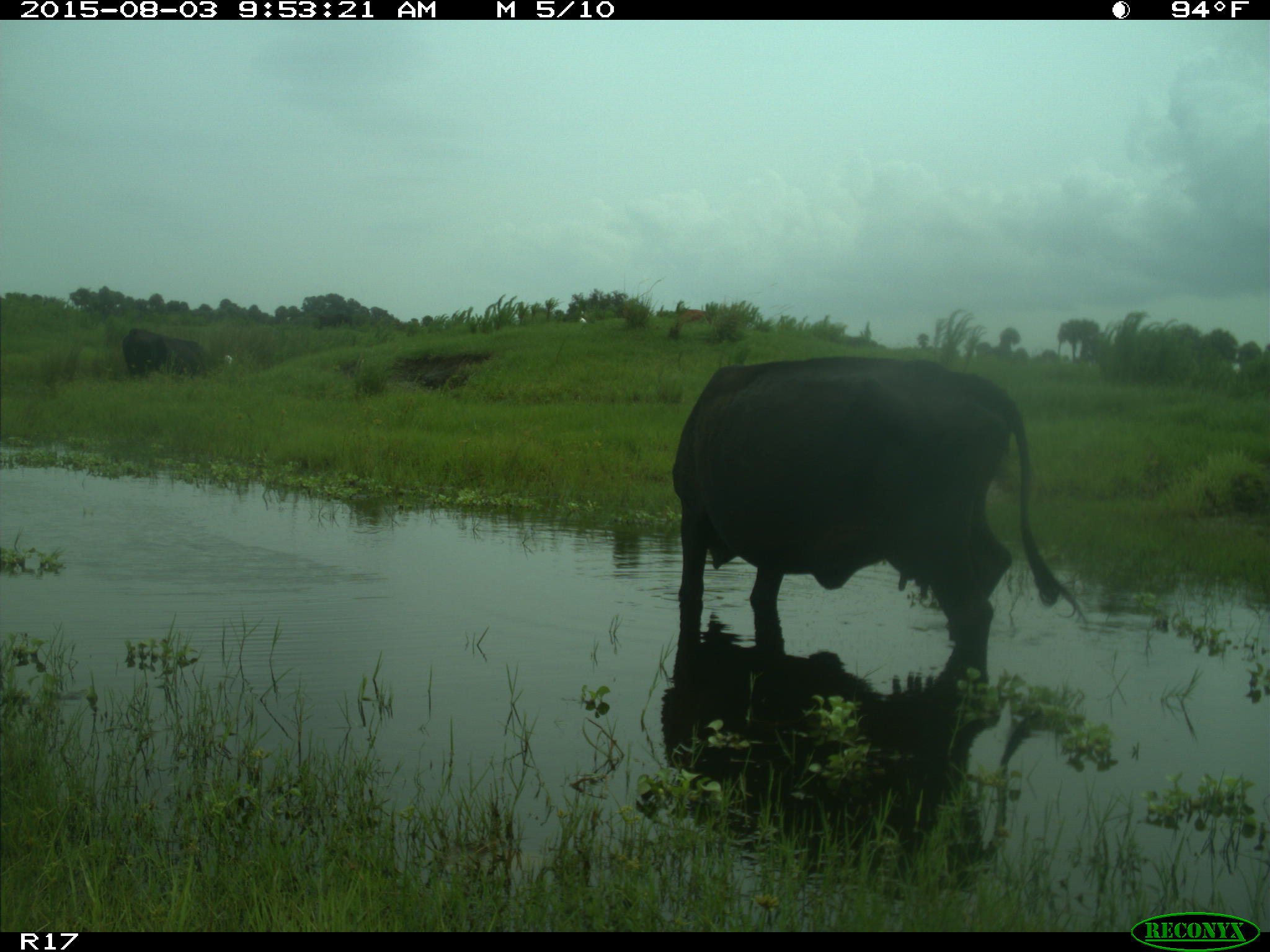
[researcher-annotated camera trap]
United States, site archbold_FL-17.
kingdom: Animalia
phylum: Chordata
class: Mammalia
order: Artiodactyla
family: Bovidae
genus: Bos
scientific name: Bos taurus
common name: domestic cow